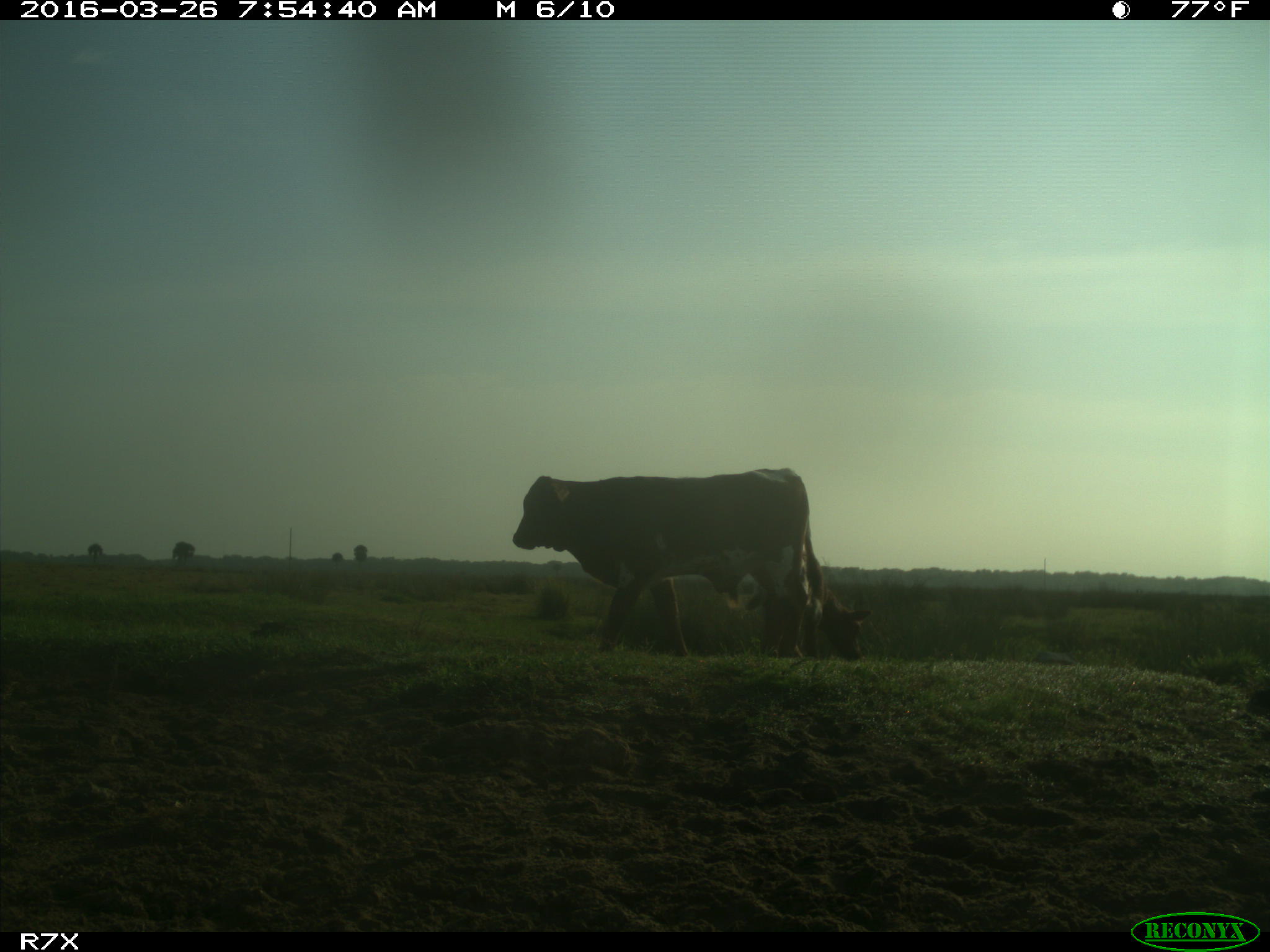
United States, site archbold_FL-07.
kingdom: Animalia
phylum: Chordata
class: Mammalia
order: Artiodactyla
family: Bovidae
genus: Bos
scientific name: Bos taurus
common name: domestic cow